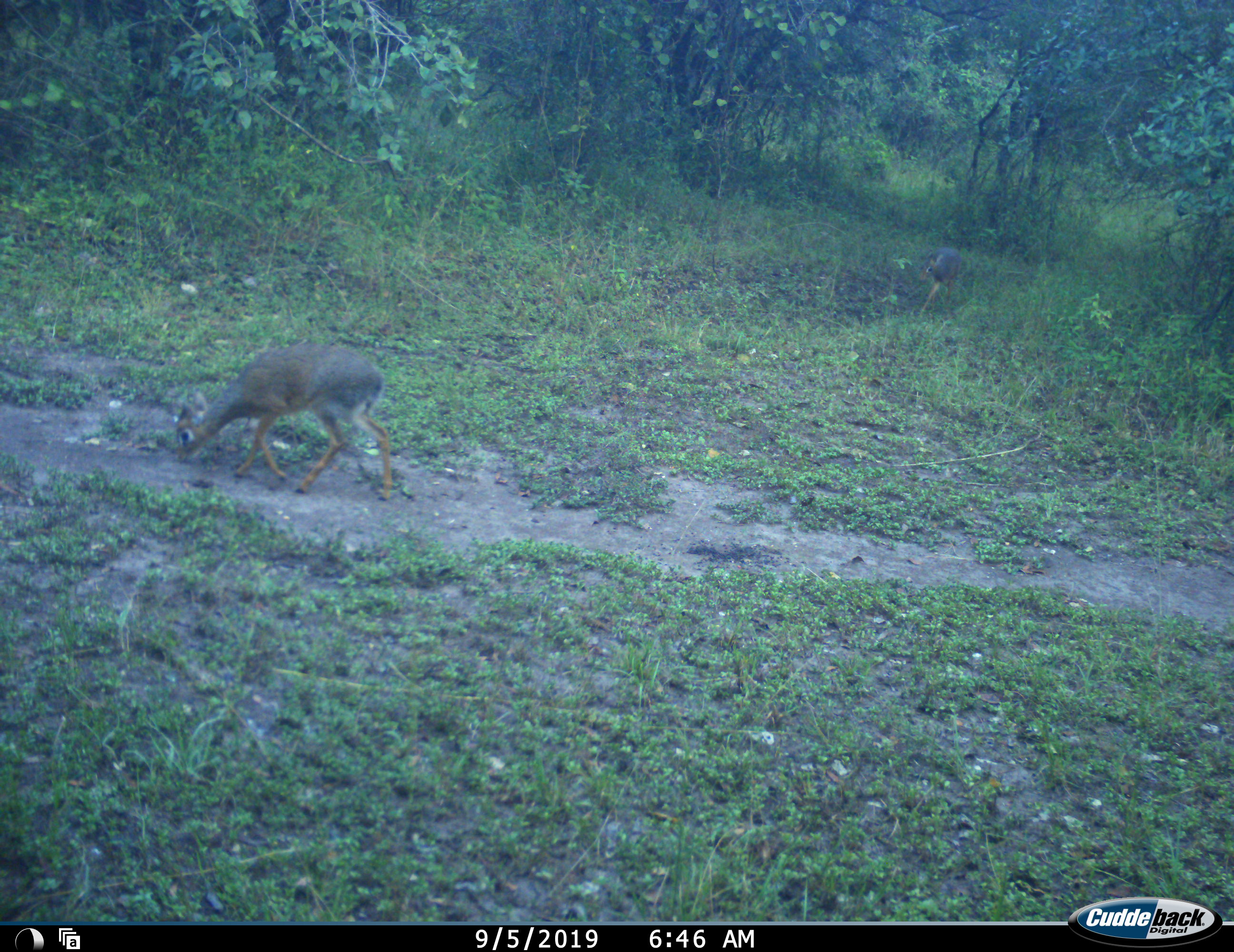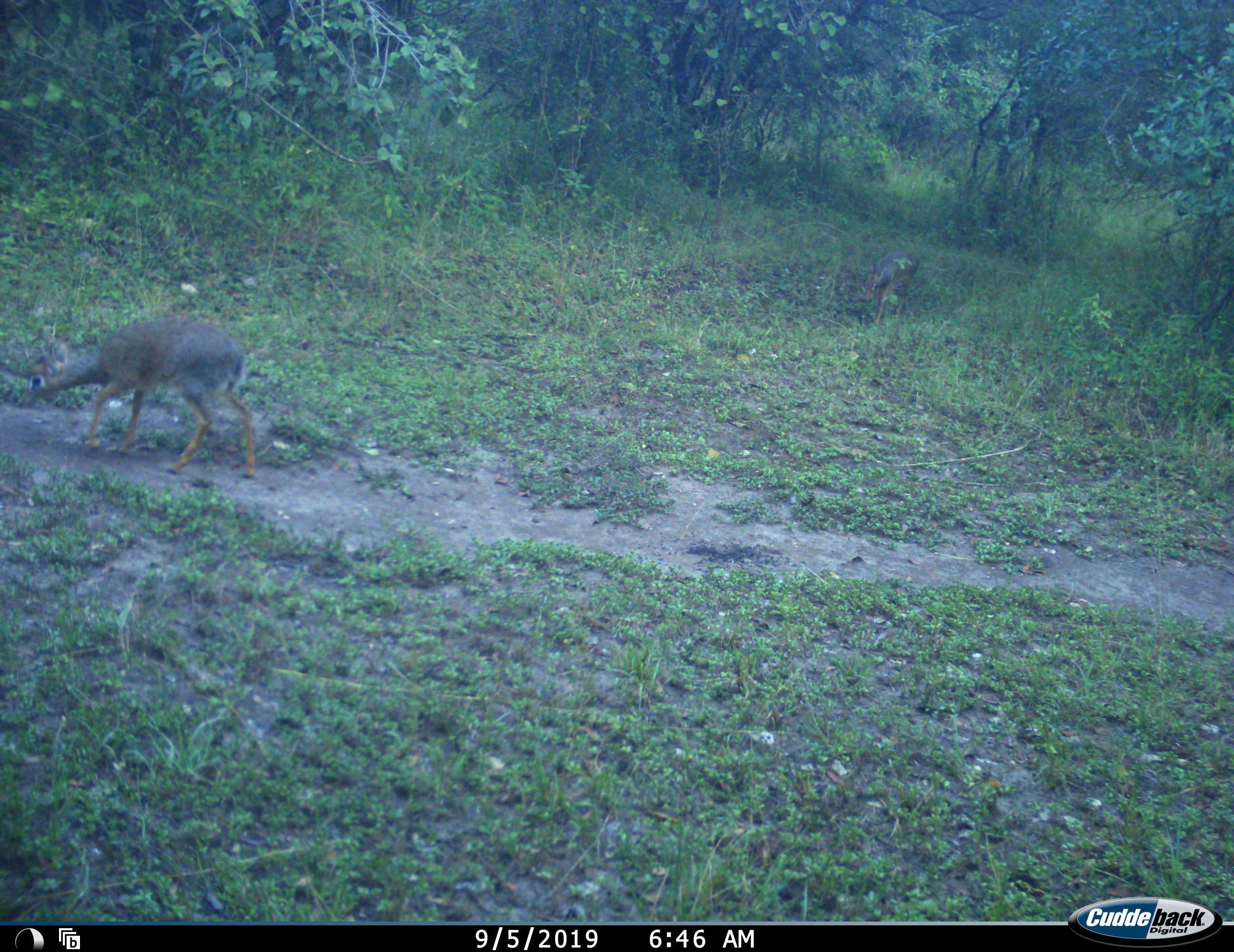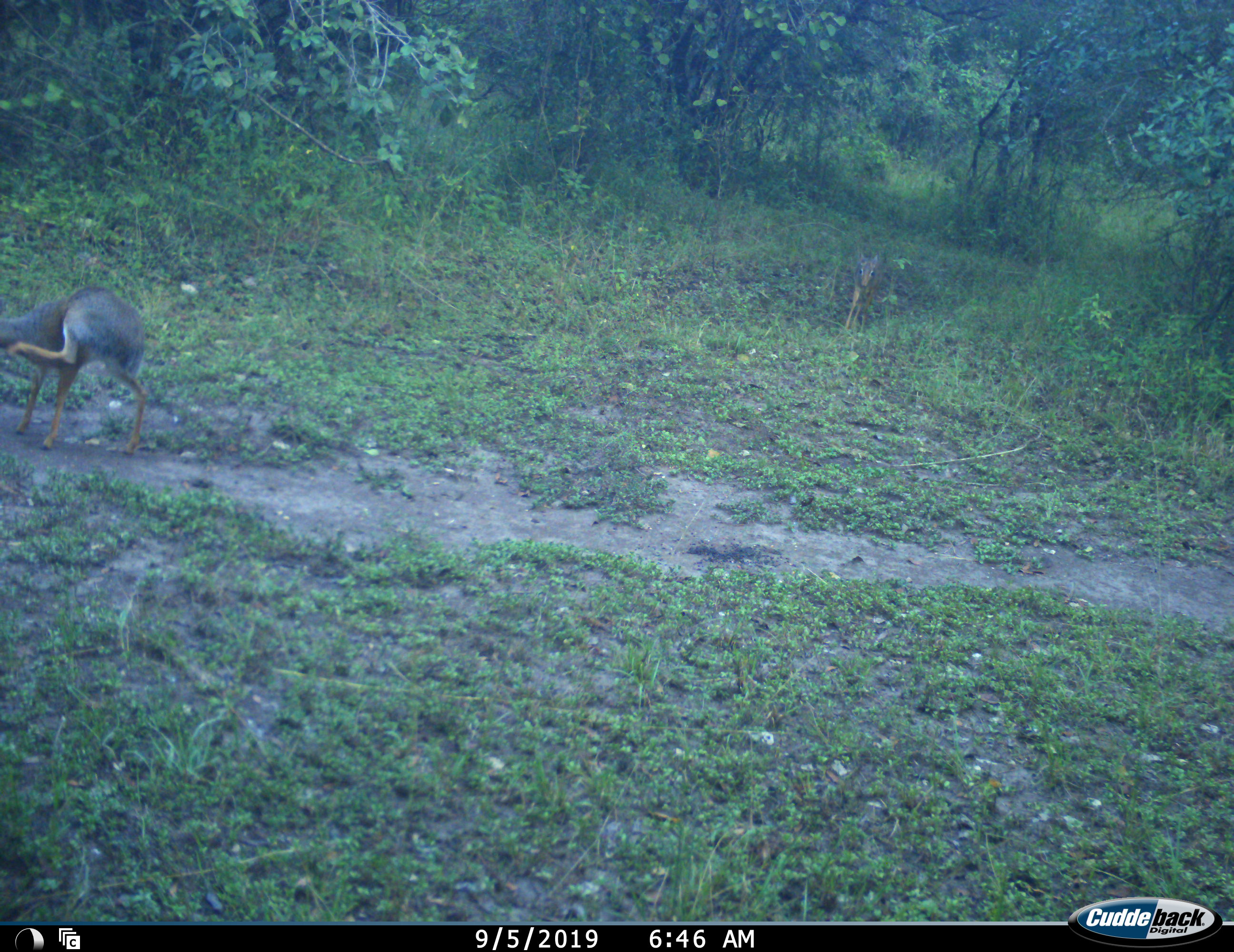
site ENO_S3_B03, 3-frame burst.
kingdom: Animalia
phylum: Chordata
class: Mammalia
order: Artiodactyla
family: Bovidae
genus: Madoqua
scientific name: Madoqua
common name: dik-dik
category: dikdik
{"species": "dikdik (dik-dik) (Madoqua)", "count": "2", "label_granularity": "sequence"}